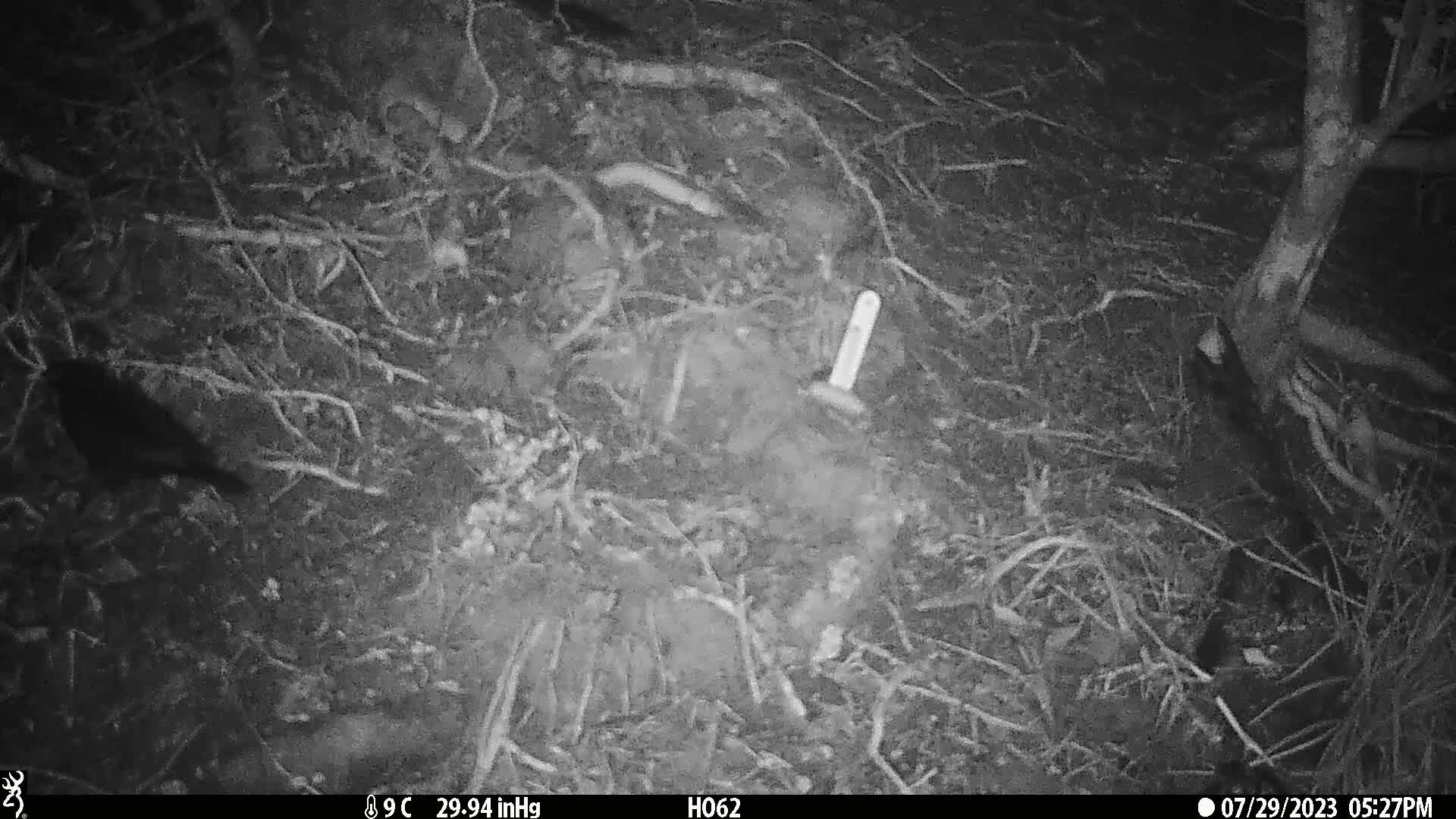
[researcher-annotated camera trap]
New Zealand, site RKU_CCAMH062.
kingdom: Animalia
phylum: Chordata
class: Aves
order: Passeriformes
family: Turdidae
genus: Turdus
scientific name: Turdus merula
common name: eurasian blackbird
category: blackbird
Blackbird (eurasian blackbird) (Turdus merula).